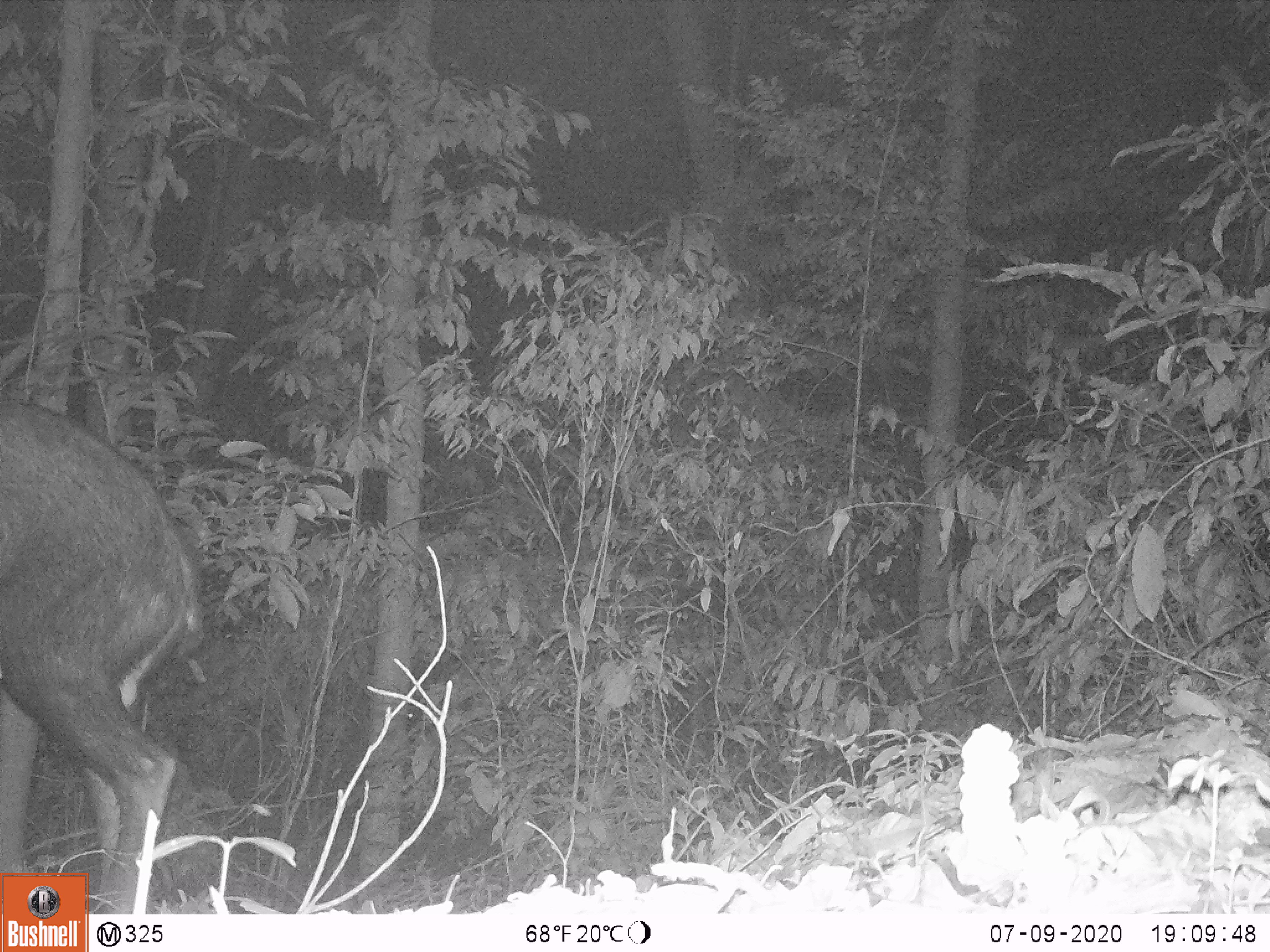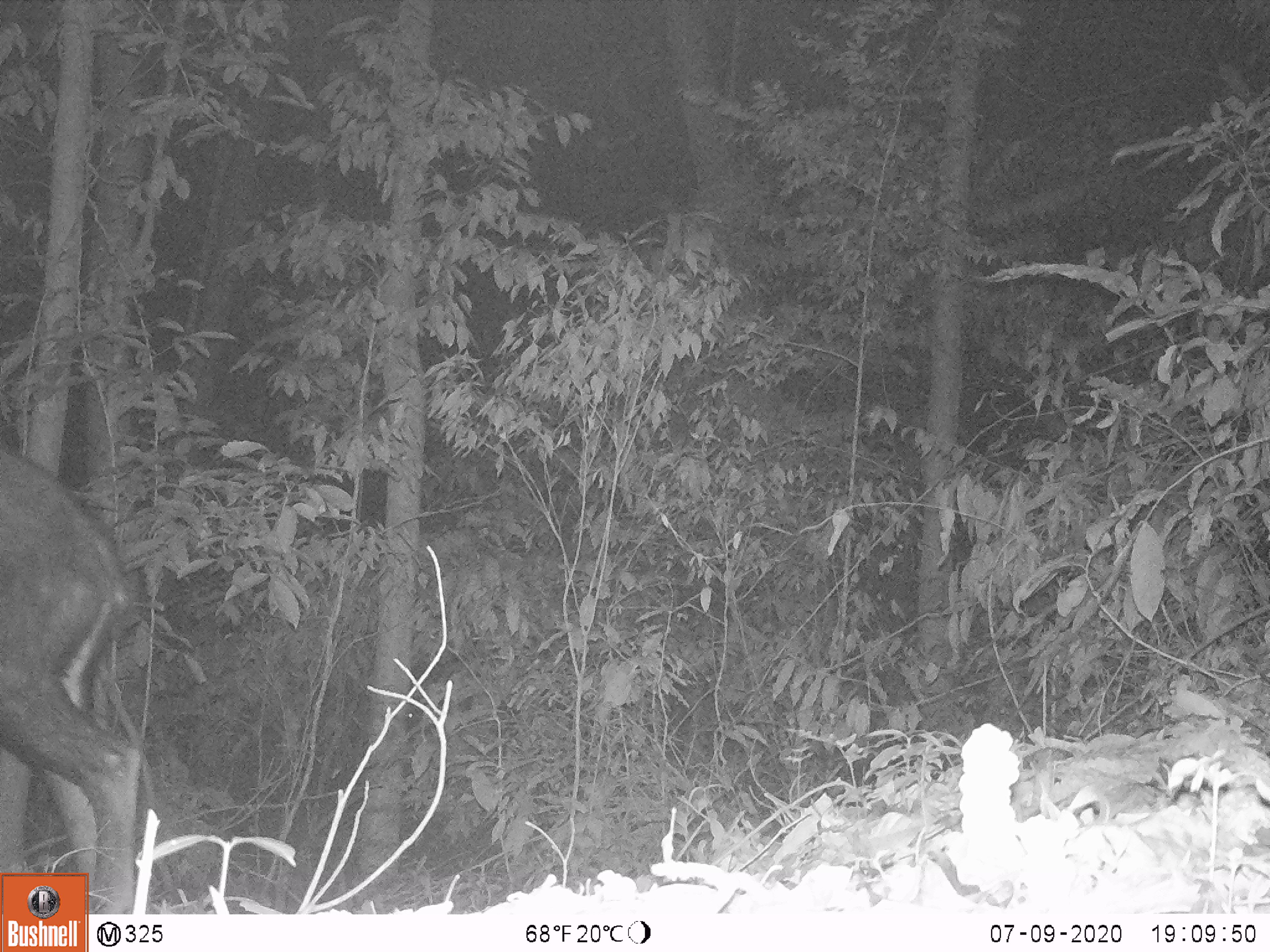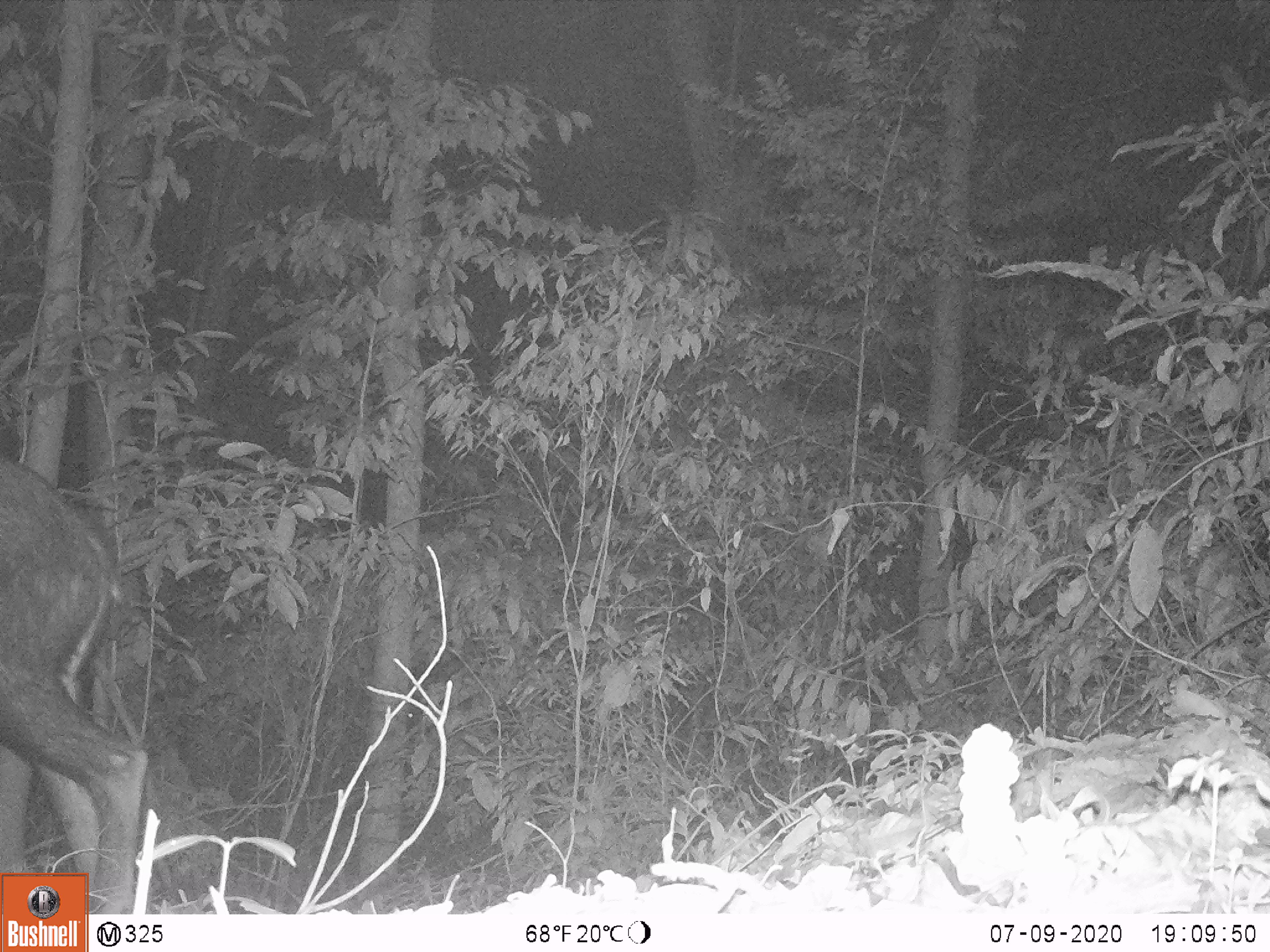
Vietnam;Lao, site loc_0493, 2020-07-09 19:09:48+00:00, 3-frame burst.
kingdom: Animalia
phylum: Chordata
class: Mammalia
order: Artiodactyla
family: Bovidae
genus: Capricornis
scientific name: Capricornis sumatraensis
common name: chinese serow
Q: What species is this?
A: Chinese serow (Capricornis sumatraensis).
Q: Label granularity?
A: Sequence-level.